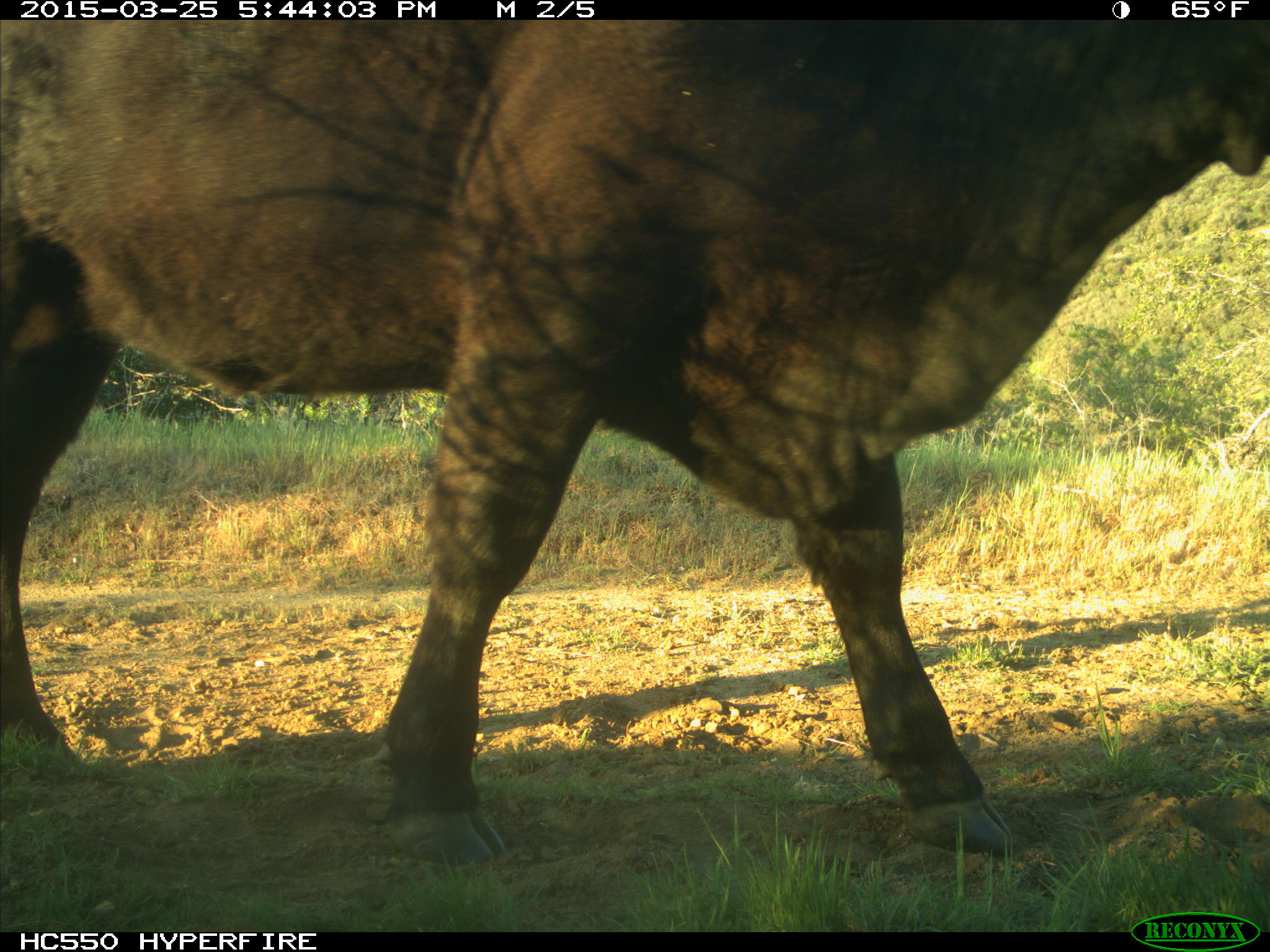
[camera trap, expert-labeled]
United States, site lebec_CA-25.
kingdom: Animalia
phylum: Chordata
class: Mammalia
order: Artiodactyla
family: Bovidae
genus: Bos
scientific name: Bos taurus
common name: domestic cow